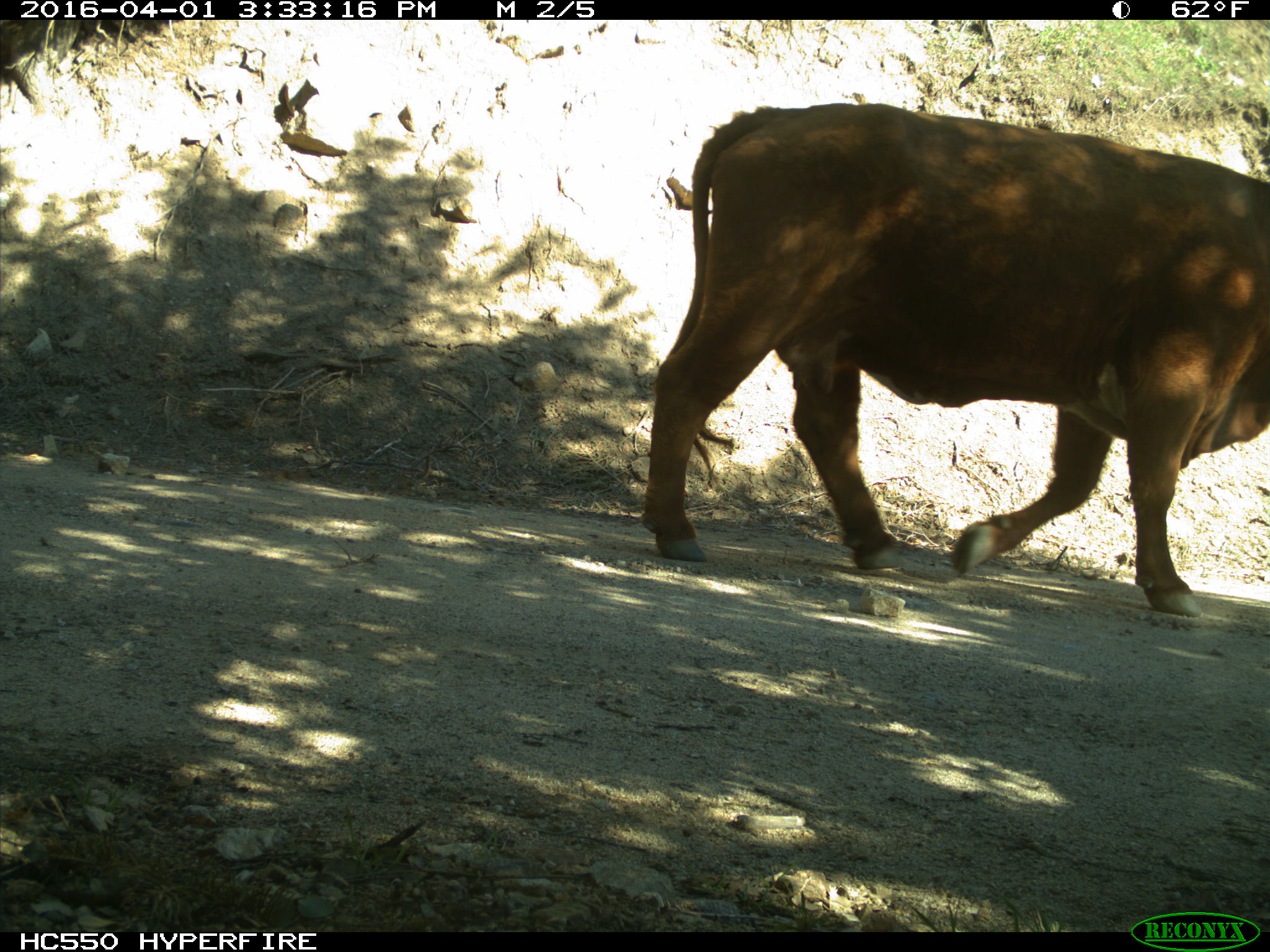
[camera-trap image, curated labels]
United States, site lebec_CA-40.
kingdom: Animalia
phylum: Chordata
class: Mammalia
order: Artiodactyla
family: Bovidae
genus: Bos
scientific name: Bos taurus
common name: domestic cow